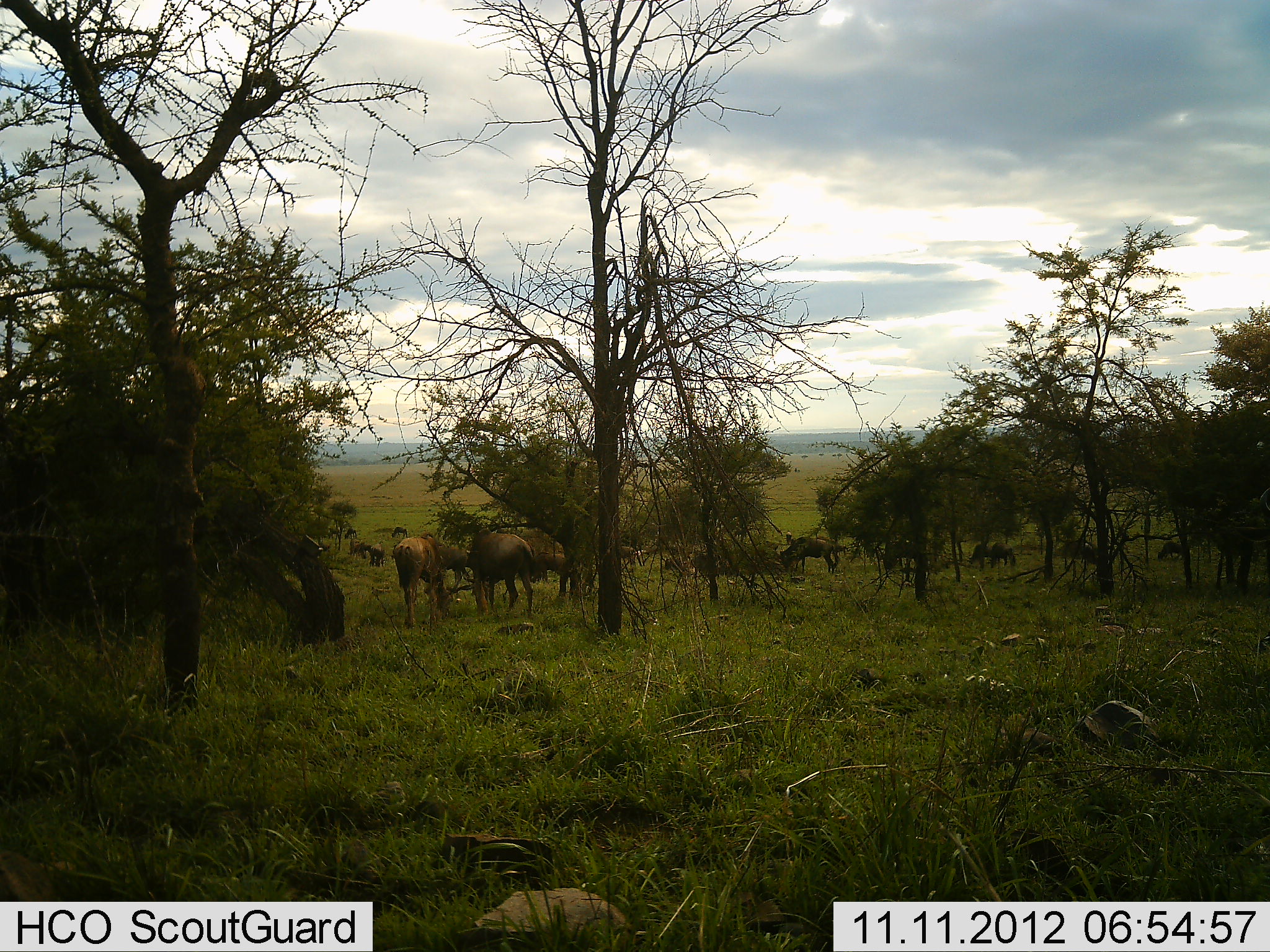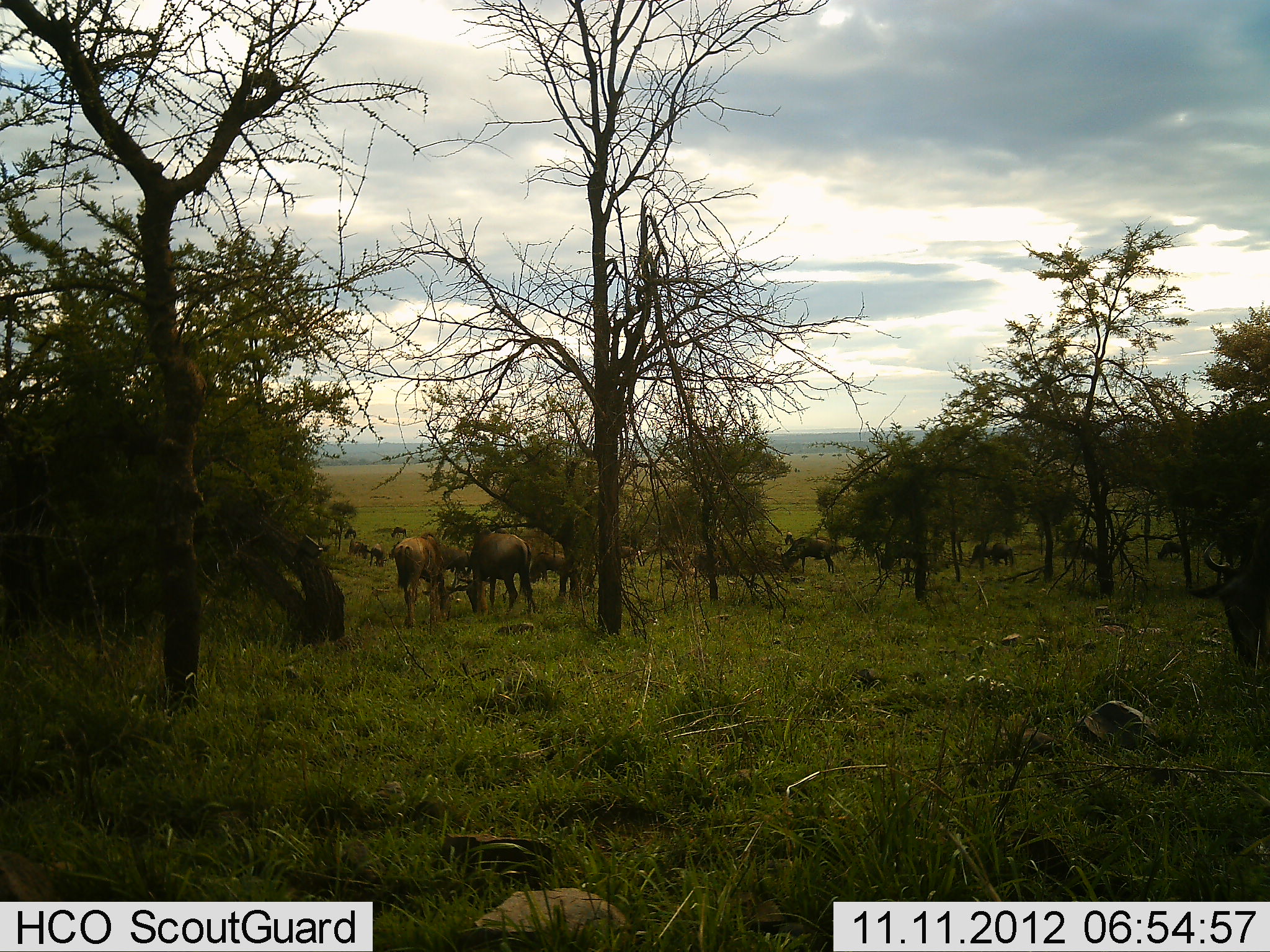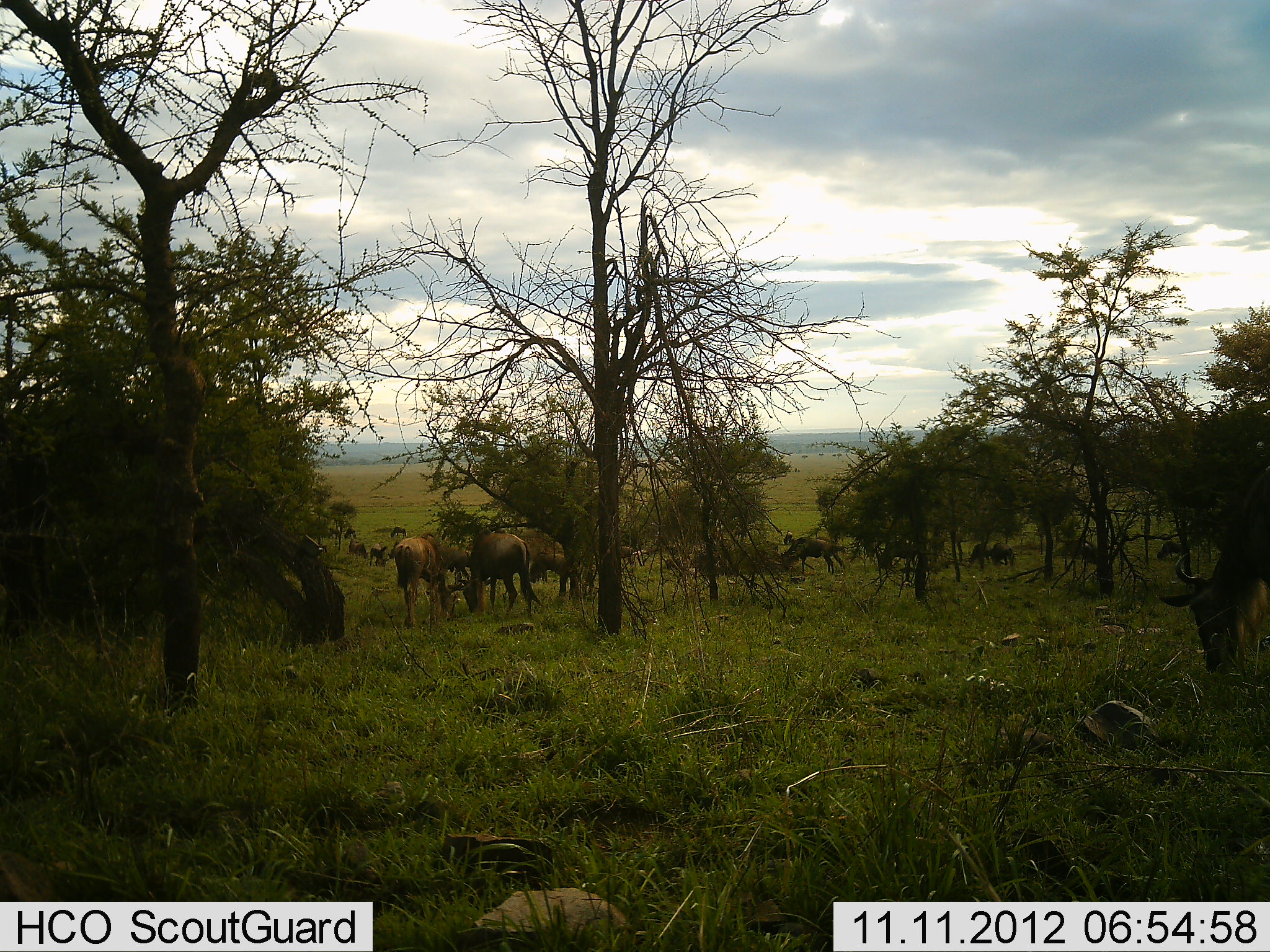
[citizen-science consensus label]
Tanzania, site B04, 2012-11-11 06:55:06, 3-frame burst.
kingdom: Animalia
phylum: Chordata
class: Mammalia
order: Artiodactyla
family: Bovidae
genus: Connochaetes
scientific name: Connochaetes taurinus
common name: blue wildebeest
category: wildebeest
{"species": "wildebeest (blue wildebeest) (Connochaetes taurinus)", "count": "11-50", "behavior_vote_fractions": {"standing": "60%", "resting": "0%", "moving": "10%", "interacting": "0%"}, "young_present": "0%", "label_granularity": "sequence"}